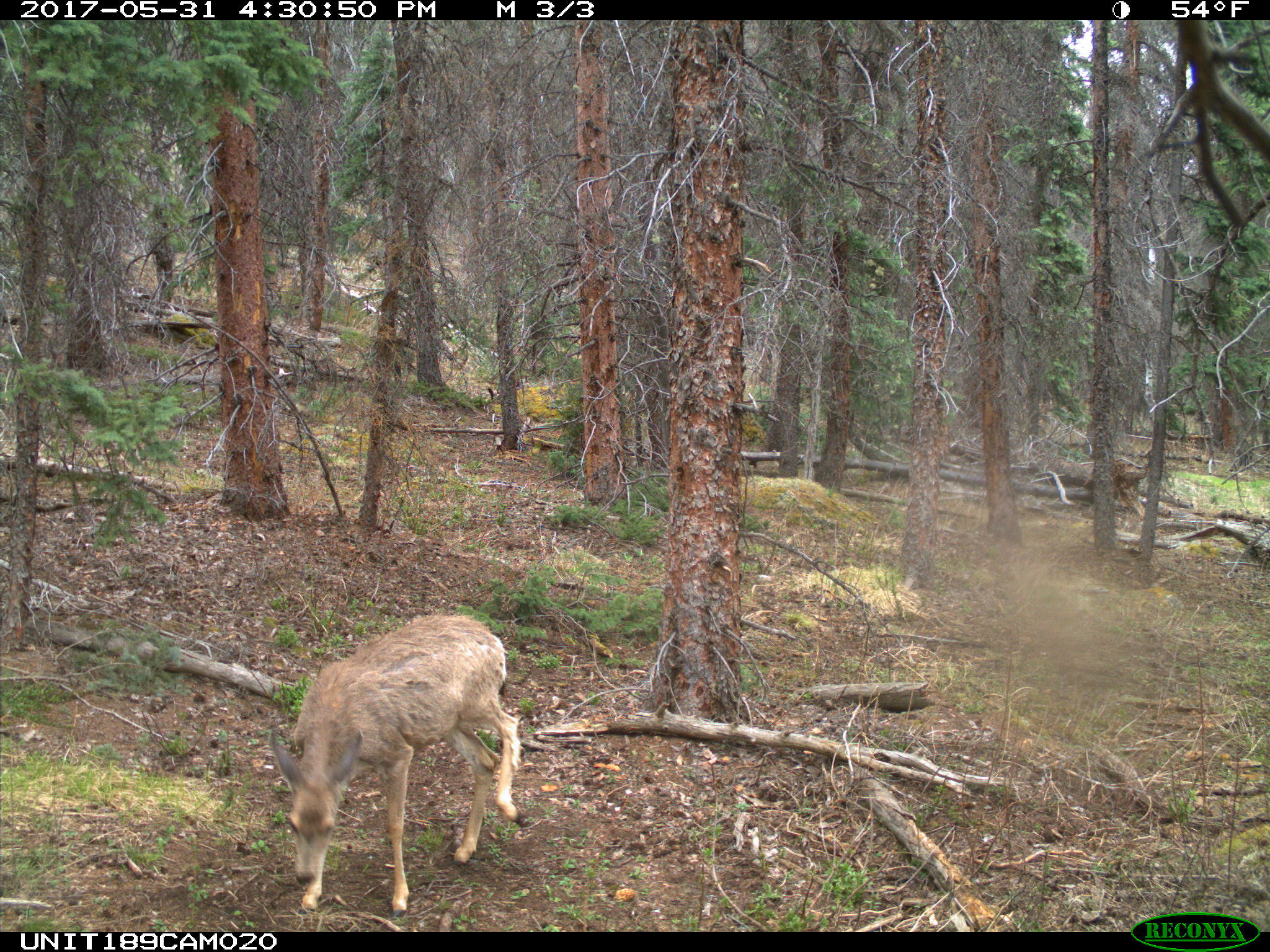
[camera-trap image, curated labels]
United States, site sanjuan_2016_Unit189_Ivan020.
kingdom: Animalia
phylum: Chordata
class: Mammalia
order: Artiodactyla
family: Cervidae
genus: Odocoileus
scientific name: Odocoileus hemionus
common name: mule deer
Odocoileus hemionus (mule deer).